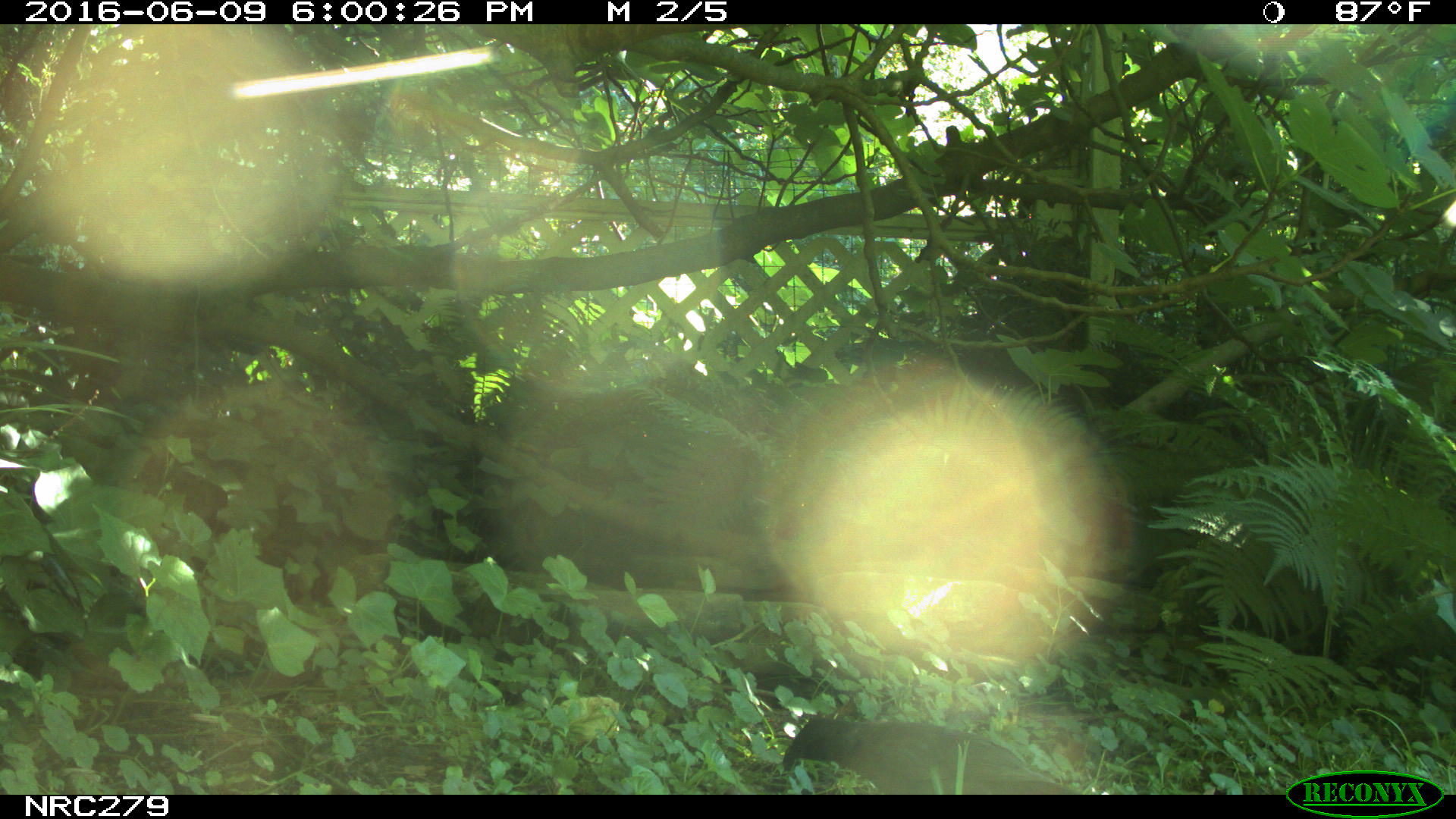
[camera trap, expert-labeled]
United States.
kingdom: Animalia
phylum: Chordata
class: Aves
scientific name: Aves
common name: bird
Bird (Aves).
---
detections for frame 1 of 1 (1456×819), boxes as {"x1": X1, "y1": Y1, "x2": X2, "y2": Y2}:
Bird: {"x1": 781, "y1": 706, "x2": 1080, "y2": 792}